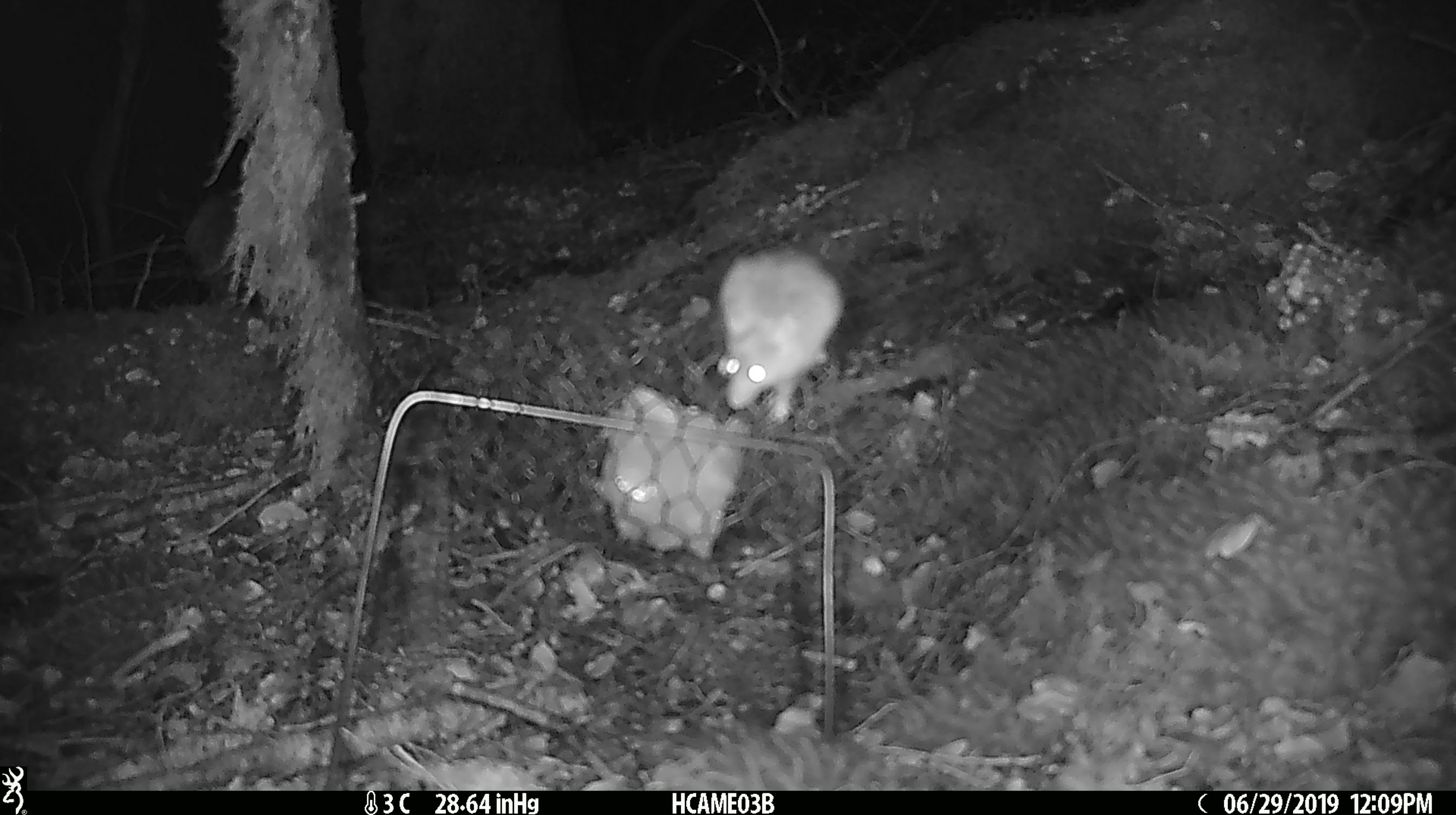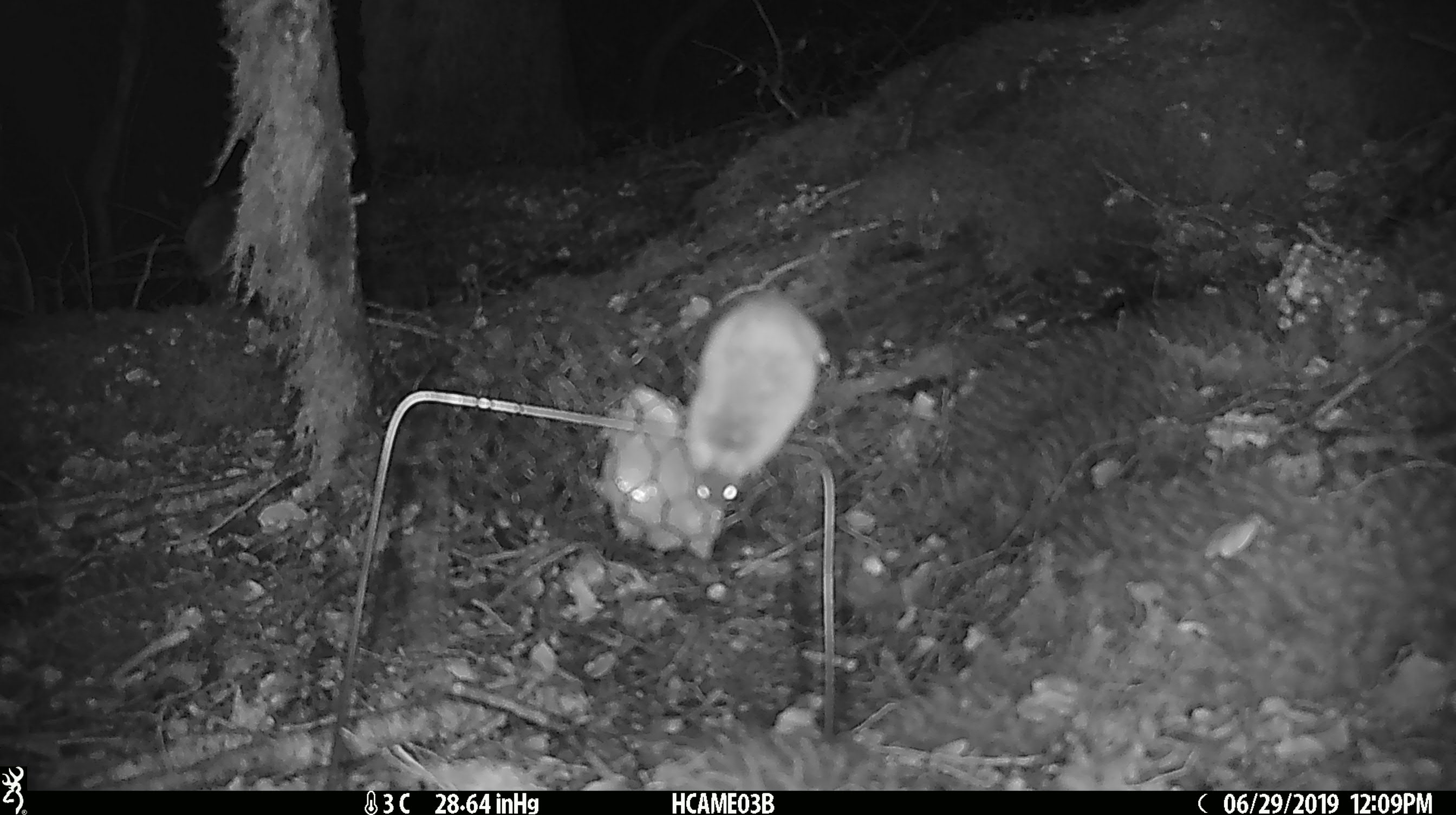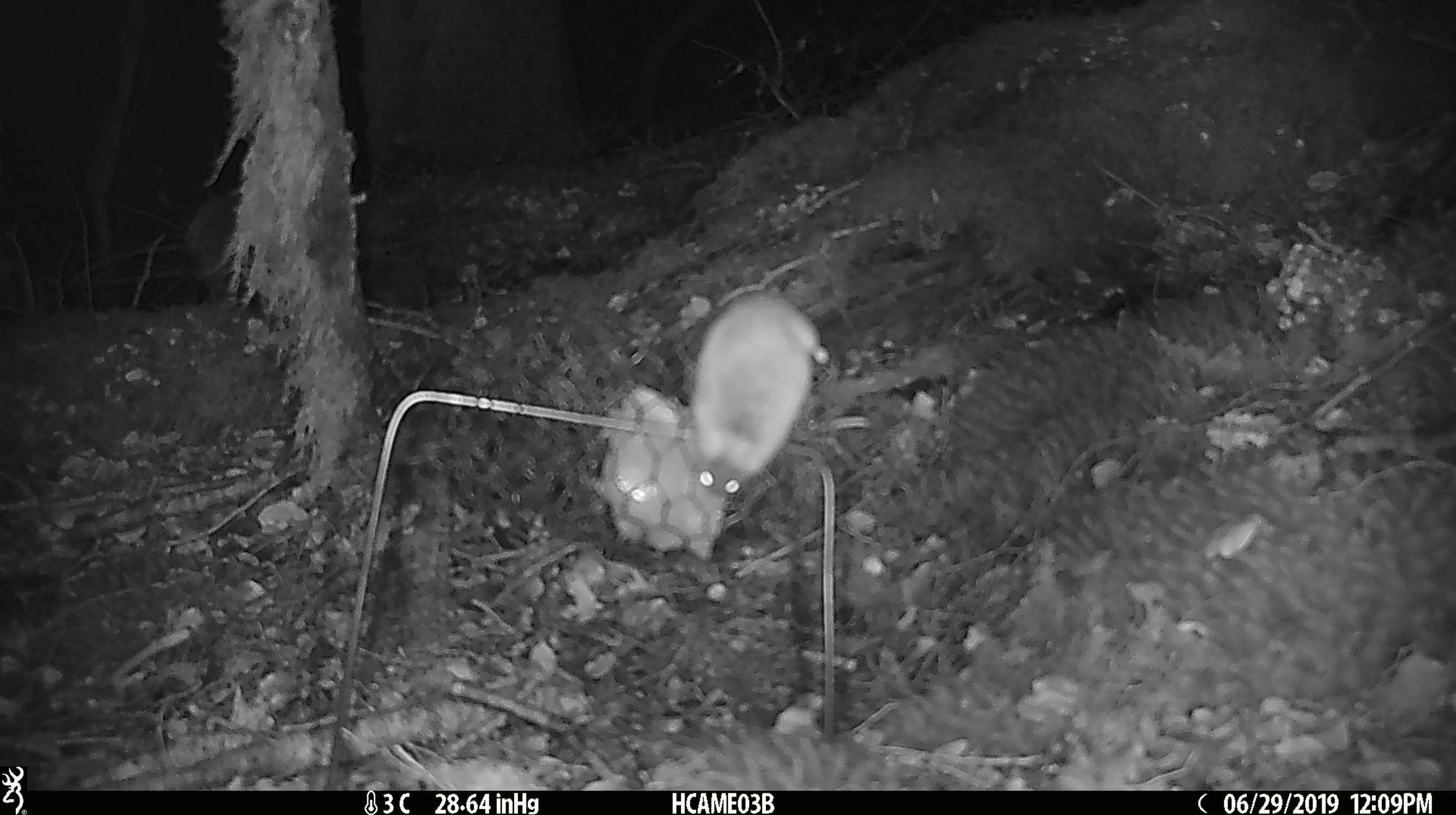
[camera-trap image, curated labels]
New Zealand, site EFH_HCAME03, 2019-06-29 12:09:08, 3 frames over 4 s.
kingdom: Animalia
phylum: Chordata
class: Mammalia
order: Rodentia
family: Muridae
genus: Mus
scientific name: Mus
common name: mouse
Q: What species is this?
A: Mouse (Mus).